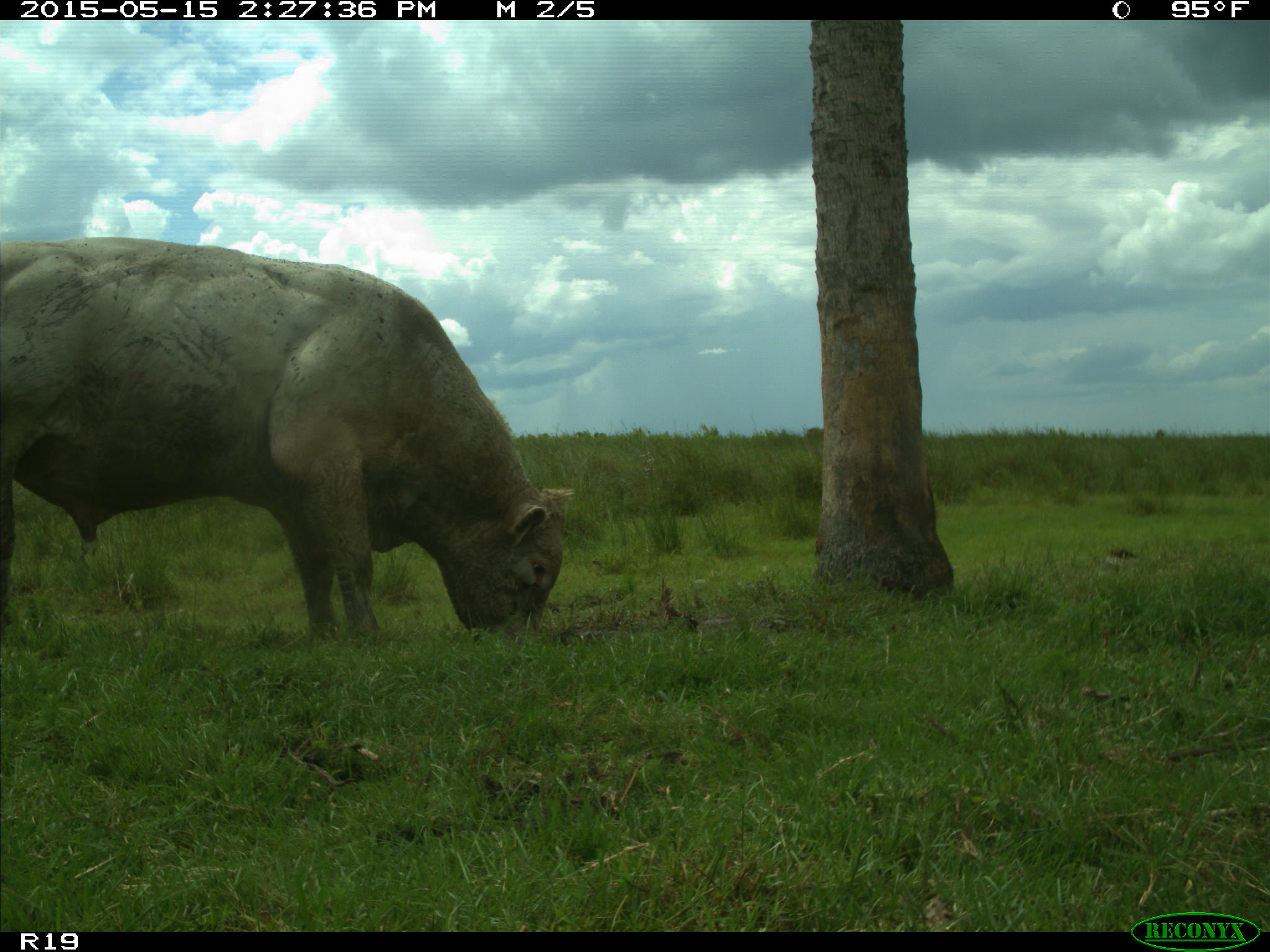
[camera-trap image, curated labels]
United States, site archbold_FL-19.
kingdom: Animalia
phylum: Chordata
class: Mammalia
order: Artiodactyla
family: Bovidae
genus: Bos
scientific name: Bos taurus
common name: domestic cow